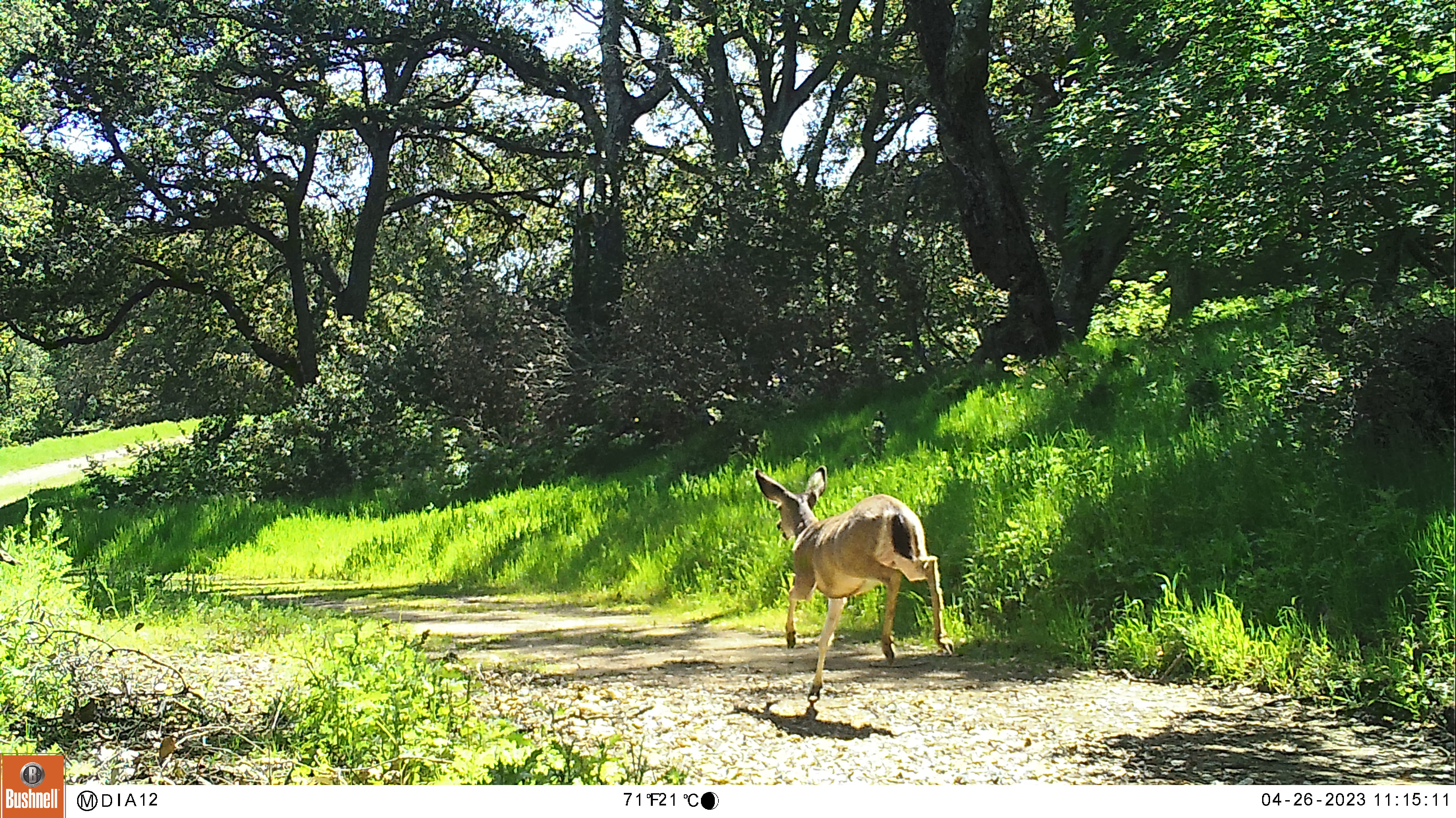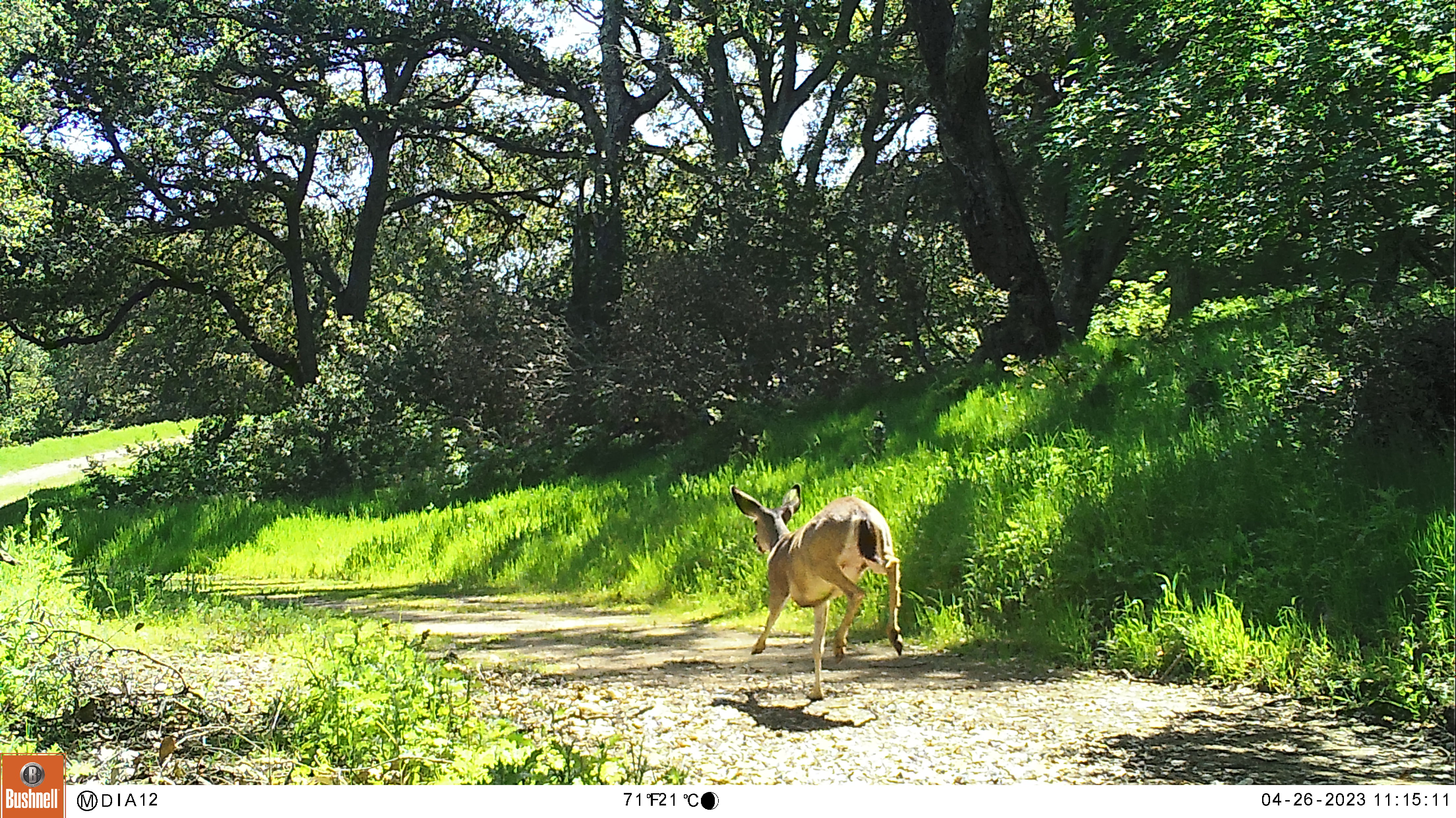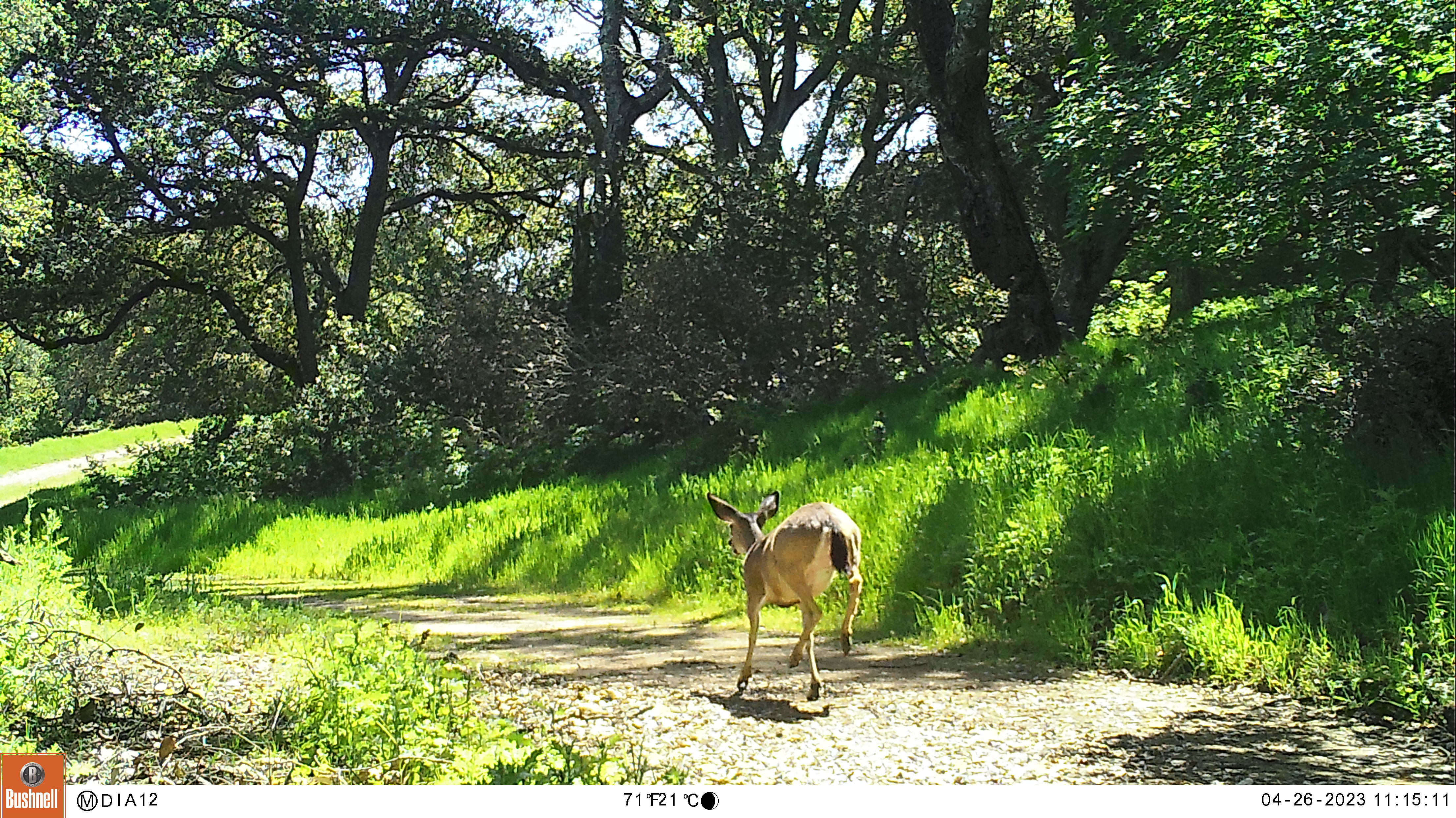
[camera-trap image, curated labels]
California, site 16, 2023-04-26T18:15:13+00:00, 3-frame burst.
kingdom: Animalia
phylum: Chordata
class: Mammalia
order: Artiodactyla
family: Cervidae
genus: Odocoileus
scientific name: Odocoileus hemionus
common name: mule deer